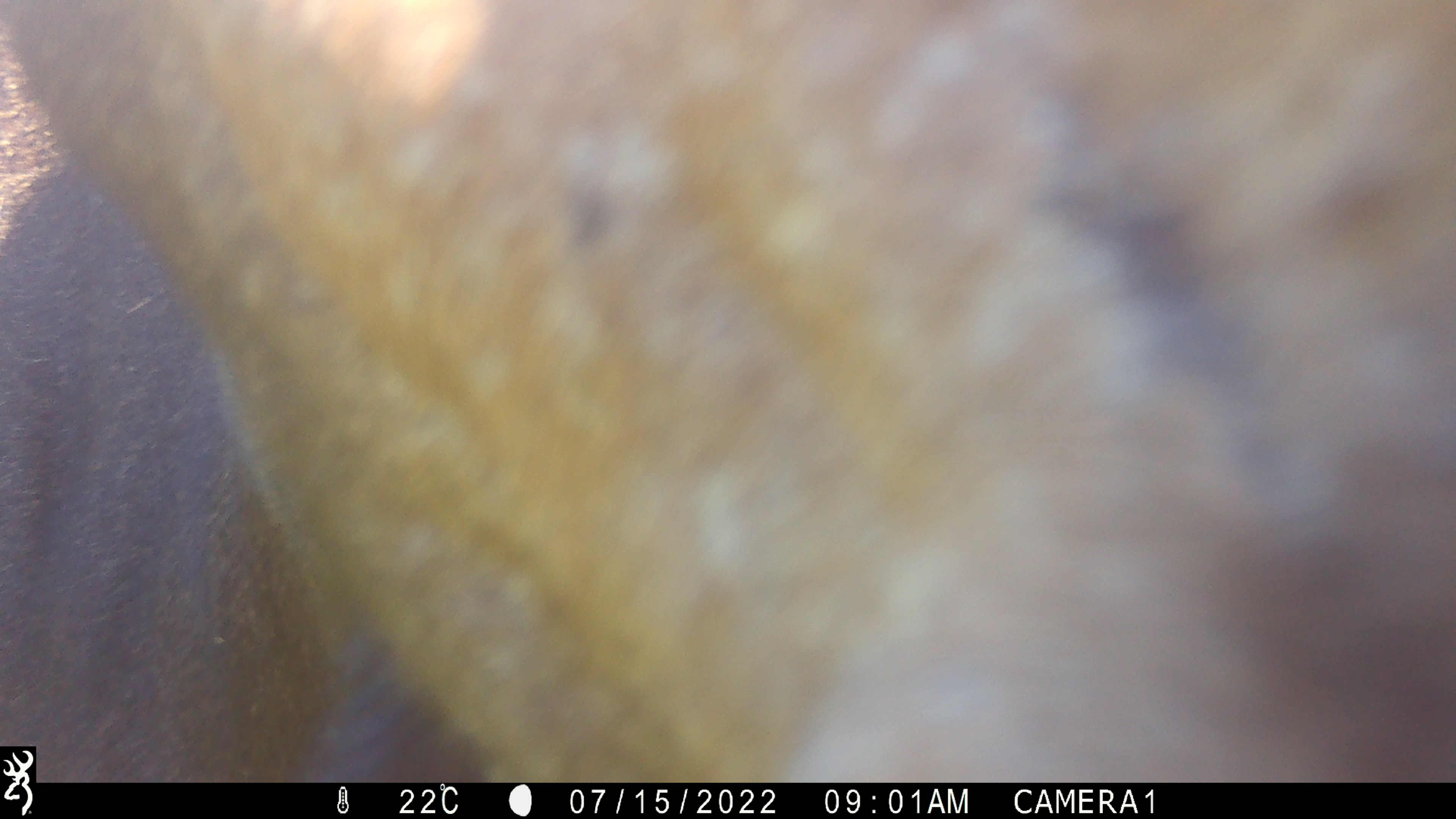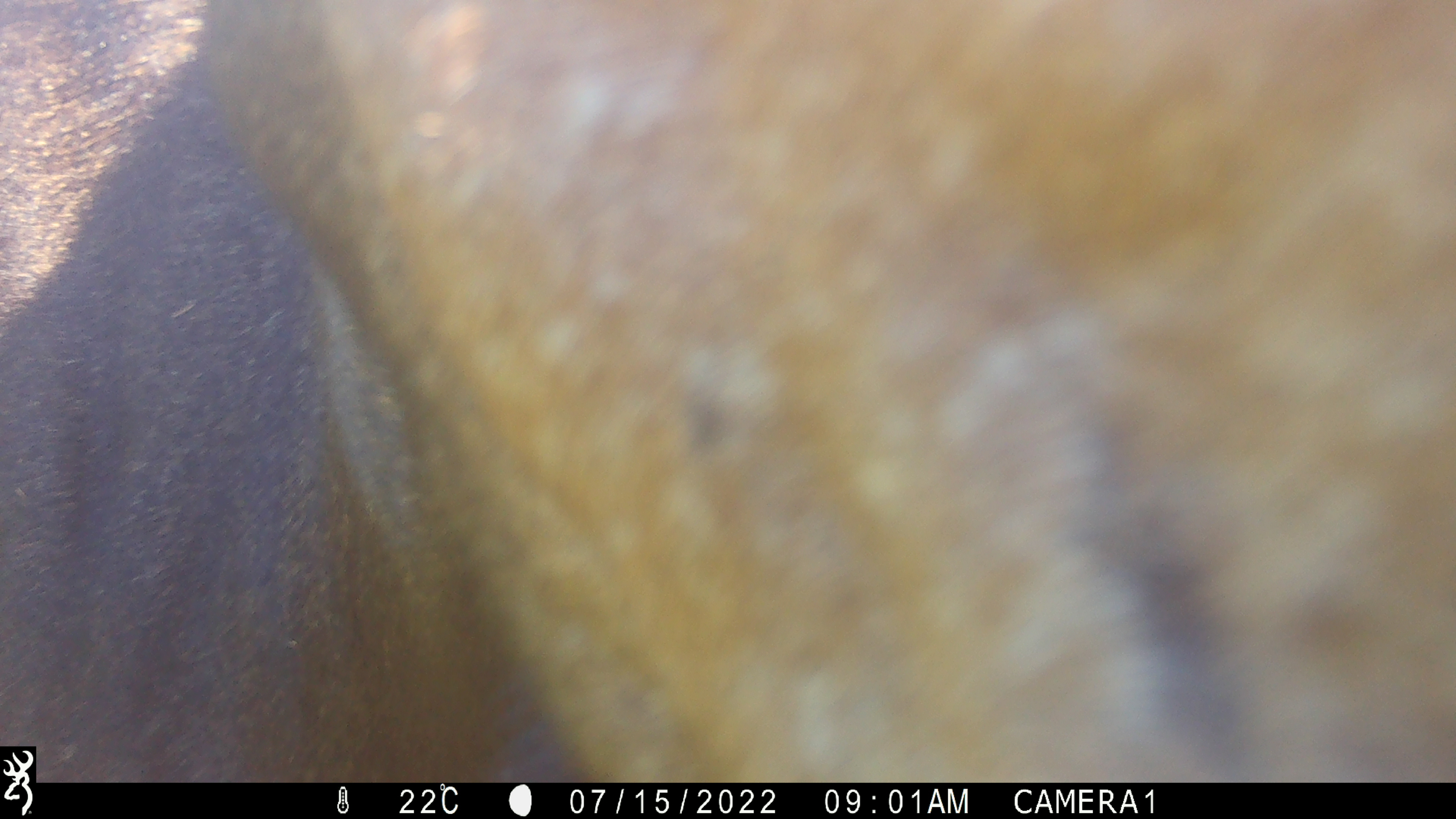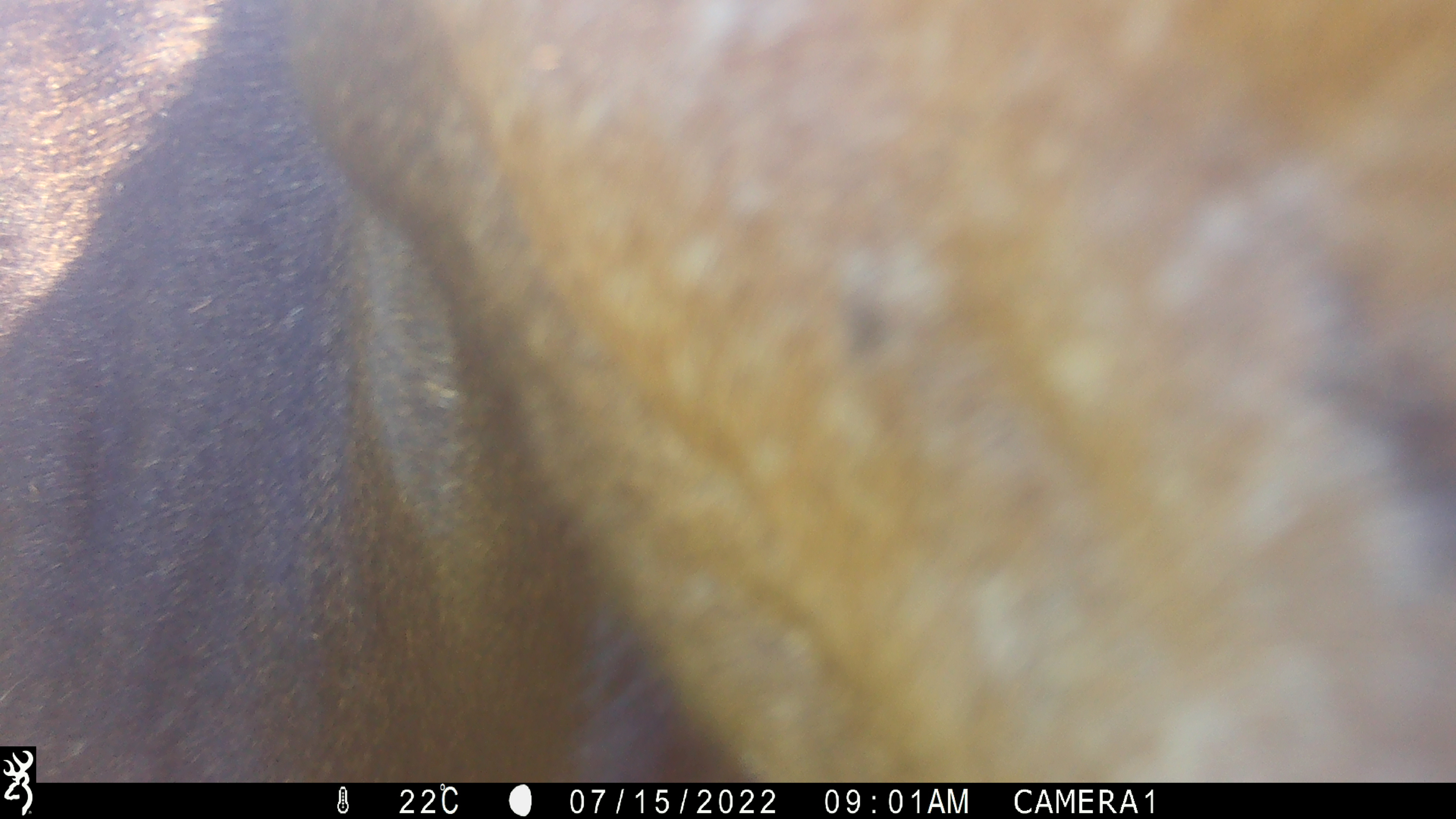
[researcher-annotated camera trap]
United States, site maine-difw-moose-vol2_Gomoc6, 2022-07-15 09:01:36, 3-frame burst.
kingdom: Animalia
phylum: Chordata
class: Mammalia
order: Artiodactyla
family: Cervidae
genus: Alces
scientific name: Alces alces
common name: moose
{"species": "moose (Alces alces)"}